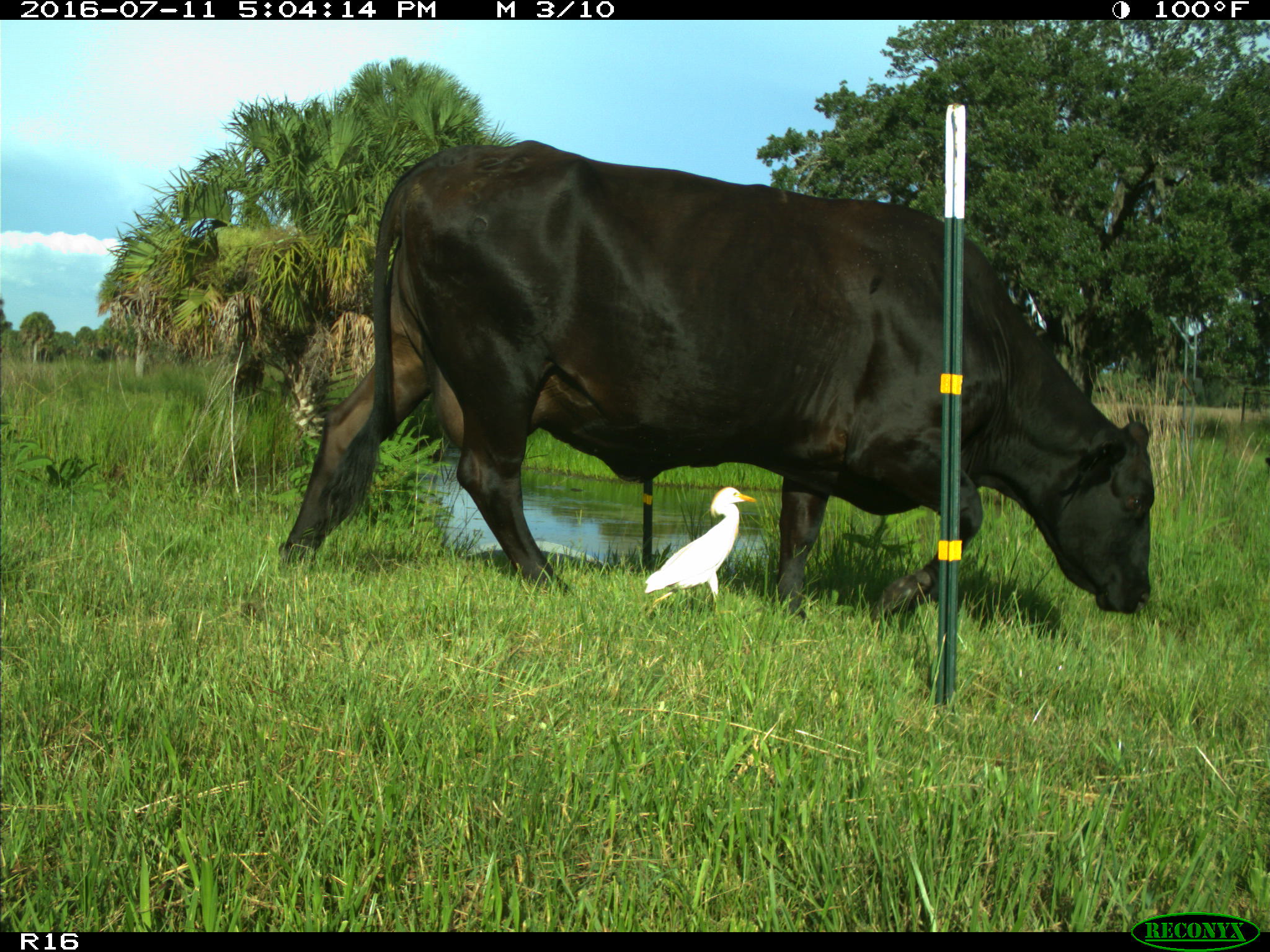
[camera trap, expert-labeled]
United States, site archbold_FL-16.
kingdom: Animalia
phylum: Chordata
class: Mammalia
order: Artiodactyla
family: Bovidae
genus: Bos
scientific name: Bos taurus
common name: domestic cow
Bos taurus (domestic cow).